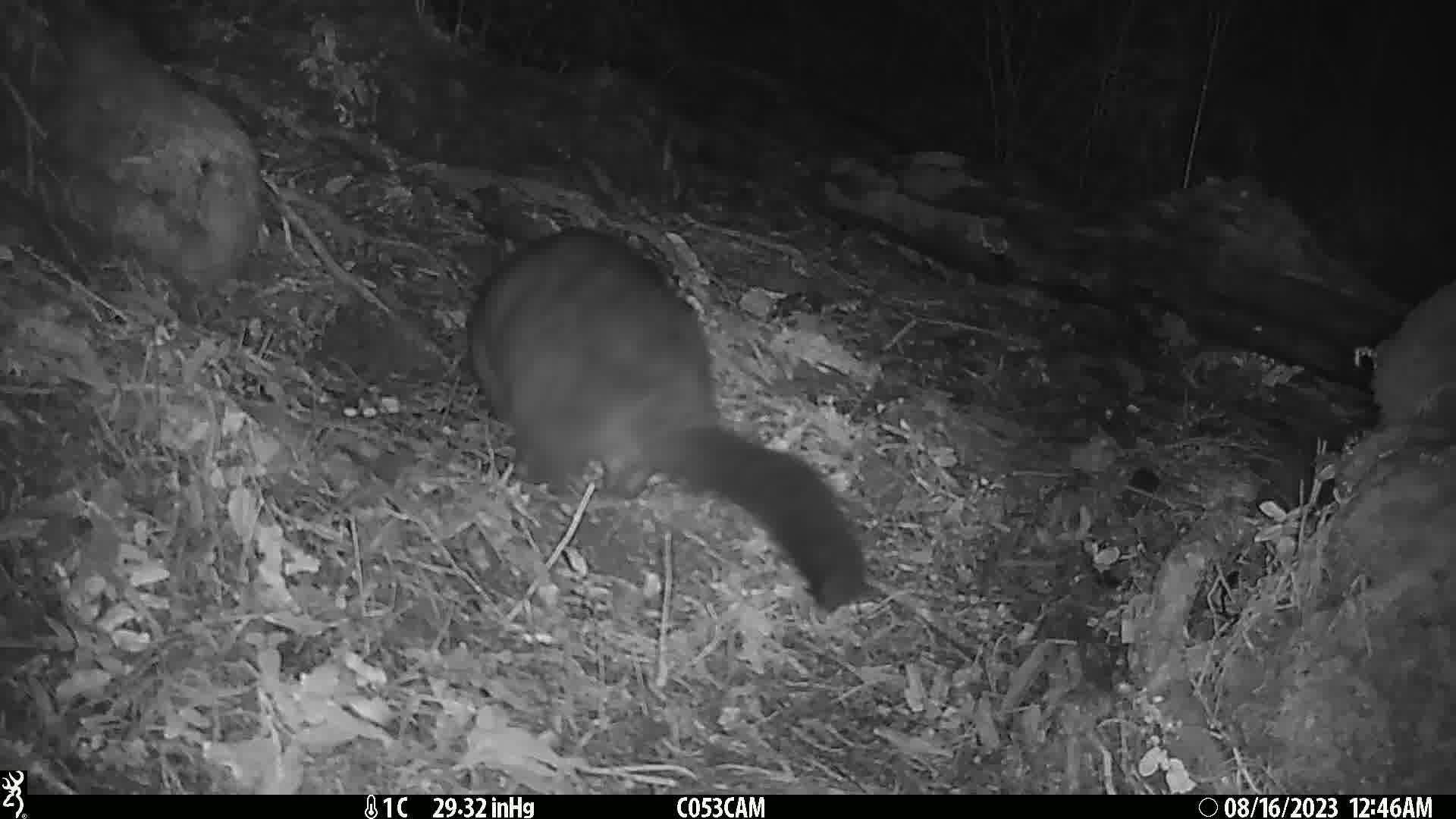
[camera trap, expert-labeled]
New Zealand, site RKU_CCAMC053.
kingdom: Animalia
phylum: Chordata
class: Mammalia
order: Diprotodontia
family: Phalangeridae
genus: Trichosurus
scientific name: Trichosurus vulpecula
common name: common brushtail possum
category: possum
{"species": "possum (common brushtail possum) (Trichosurus vulpecula)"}